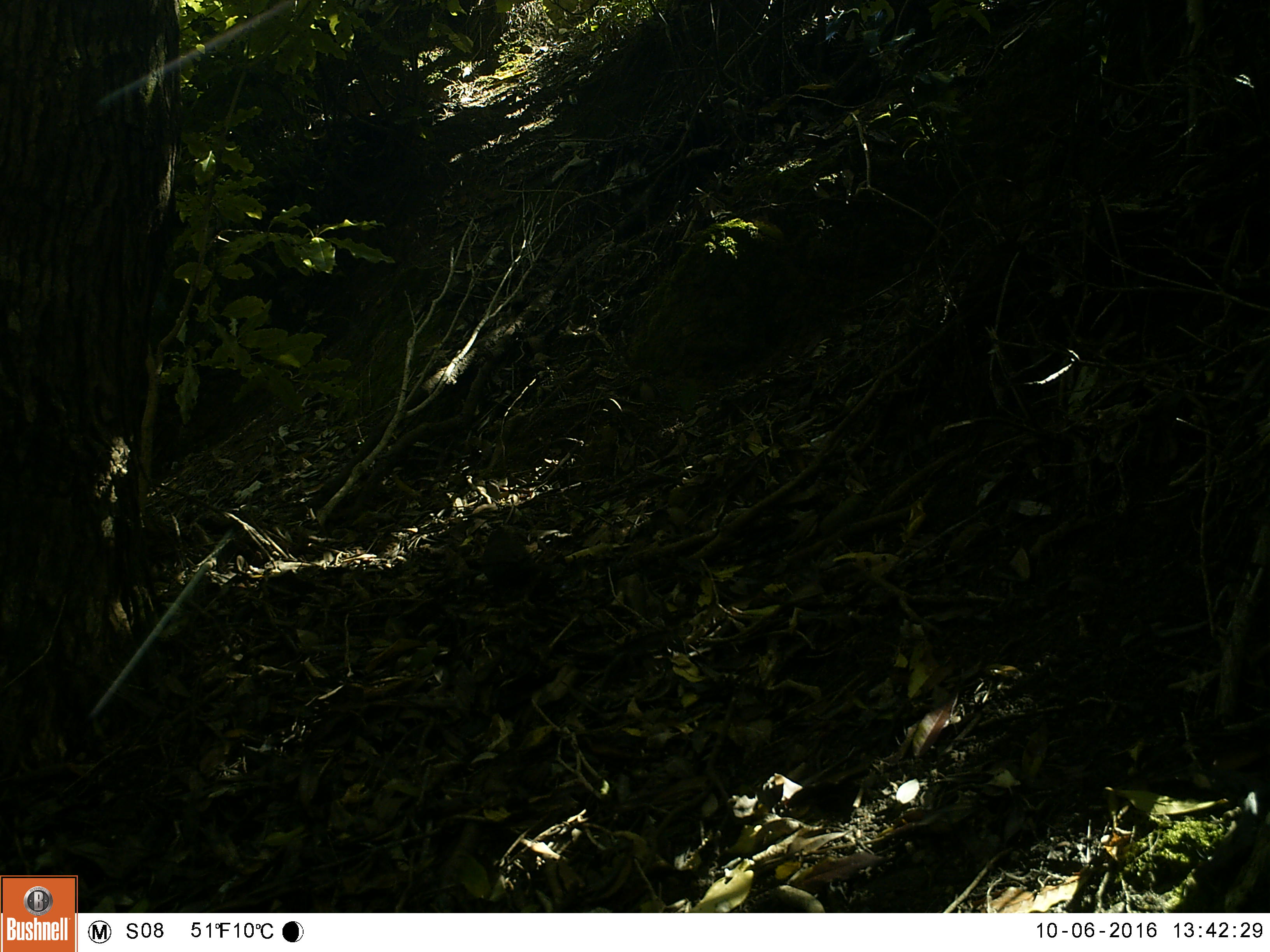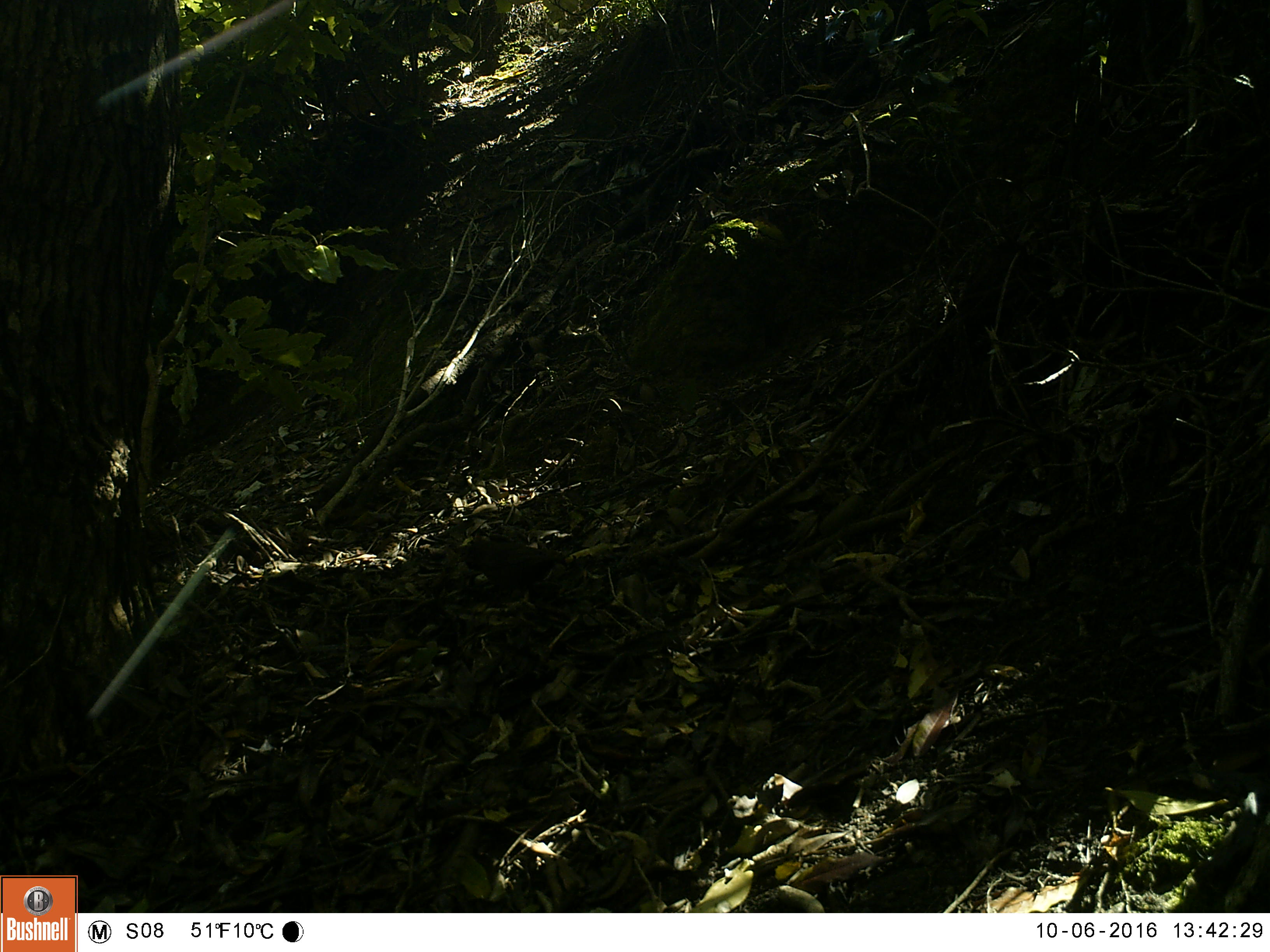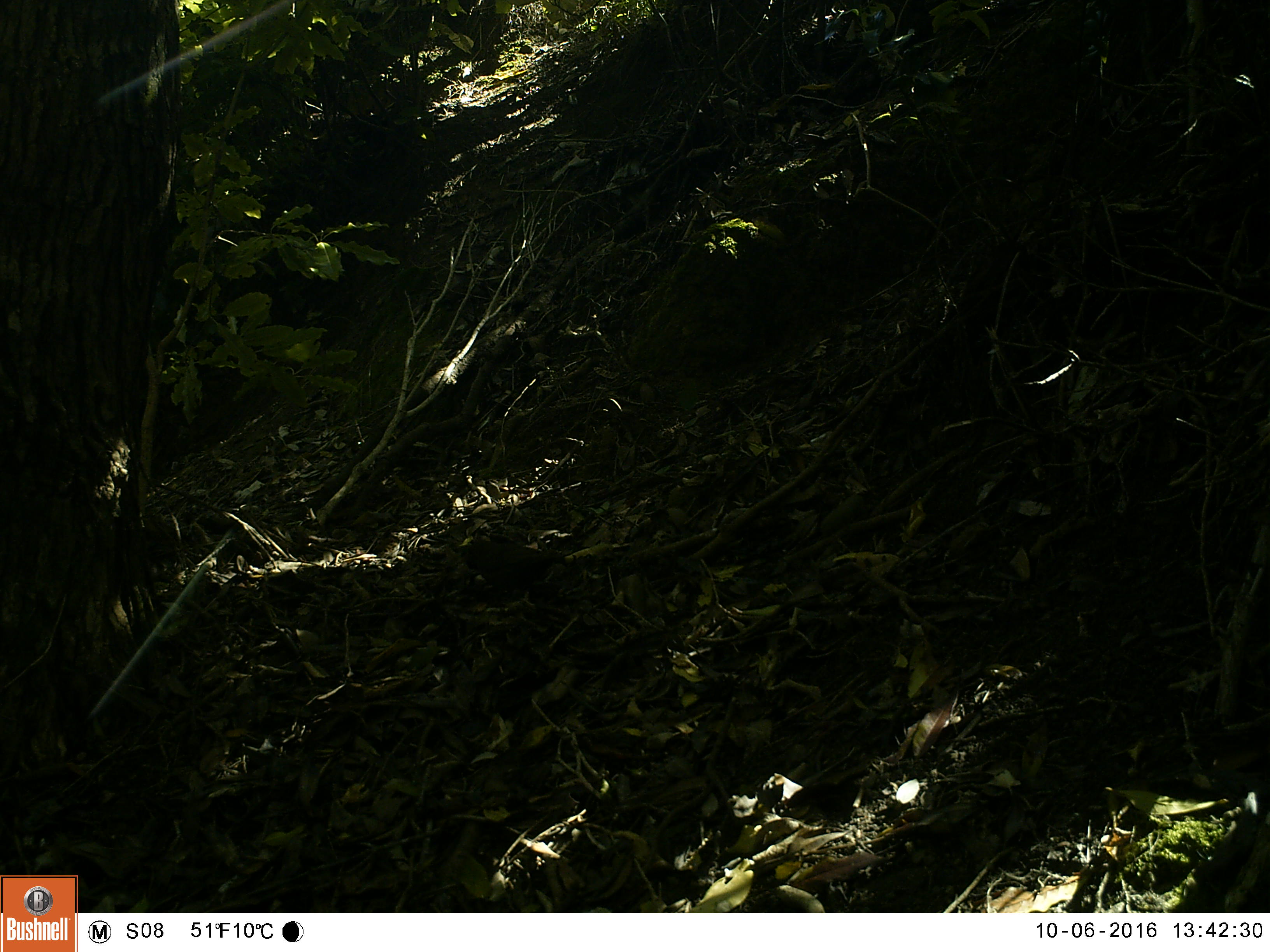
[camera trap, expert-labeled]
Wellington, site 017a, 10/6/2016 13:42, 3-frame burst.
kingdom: Animalia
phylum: Chordata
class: Aves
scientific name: Aves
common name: bird